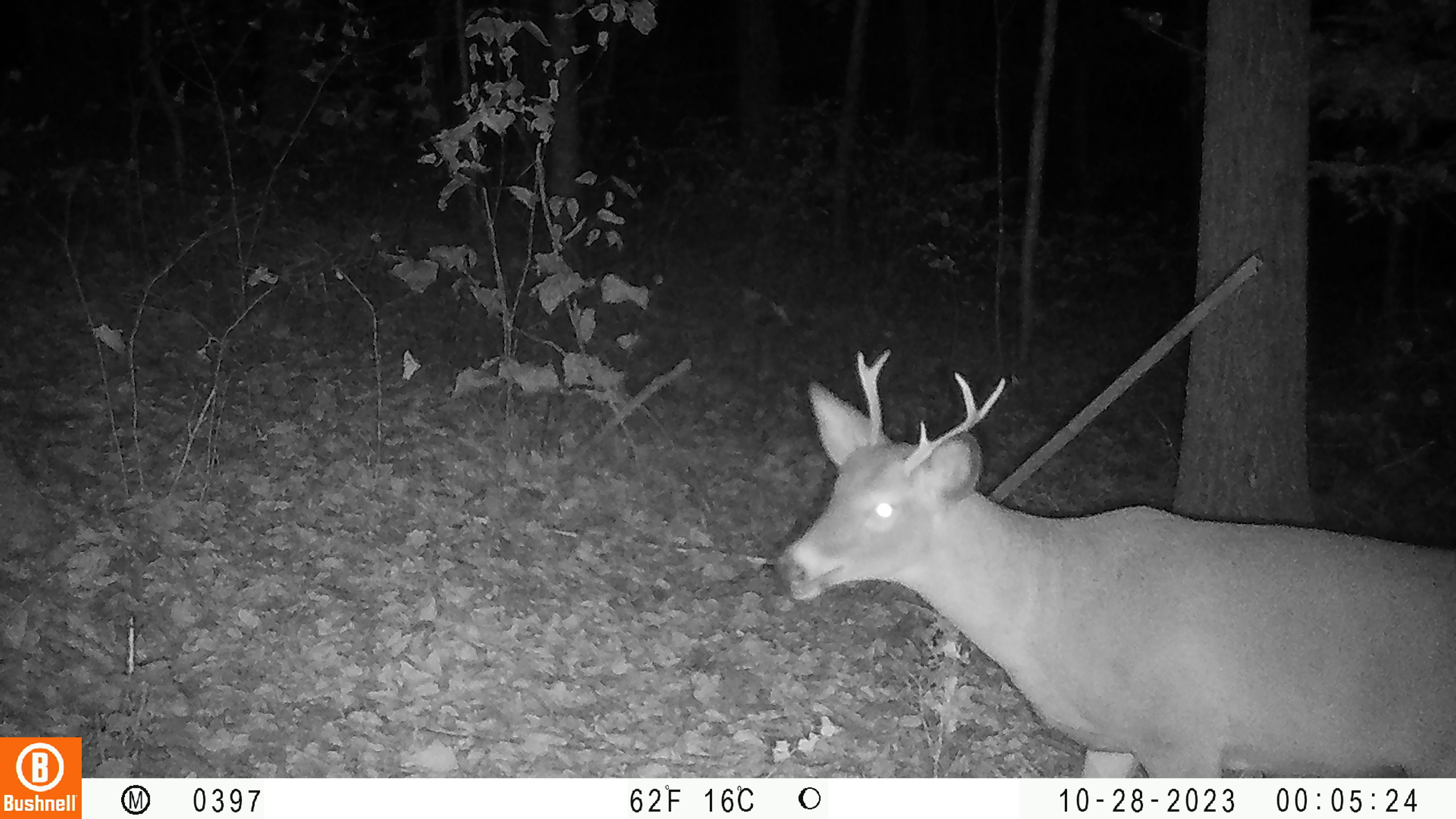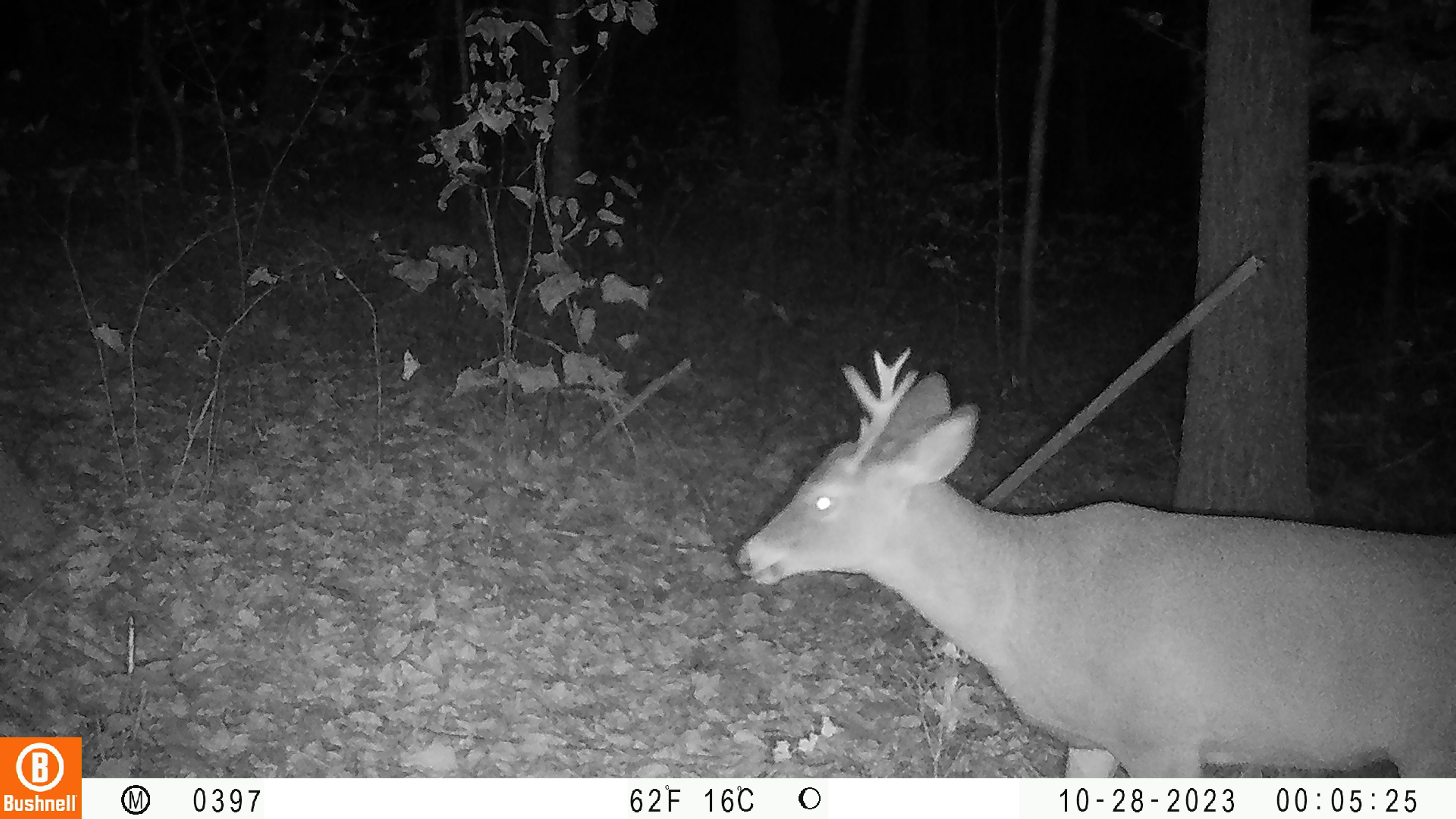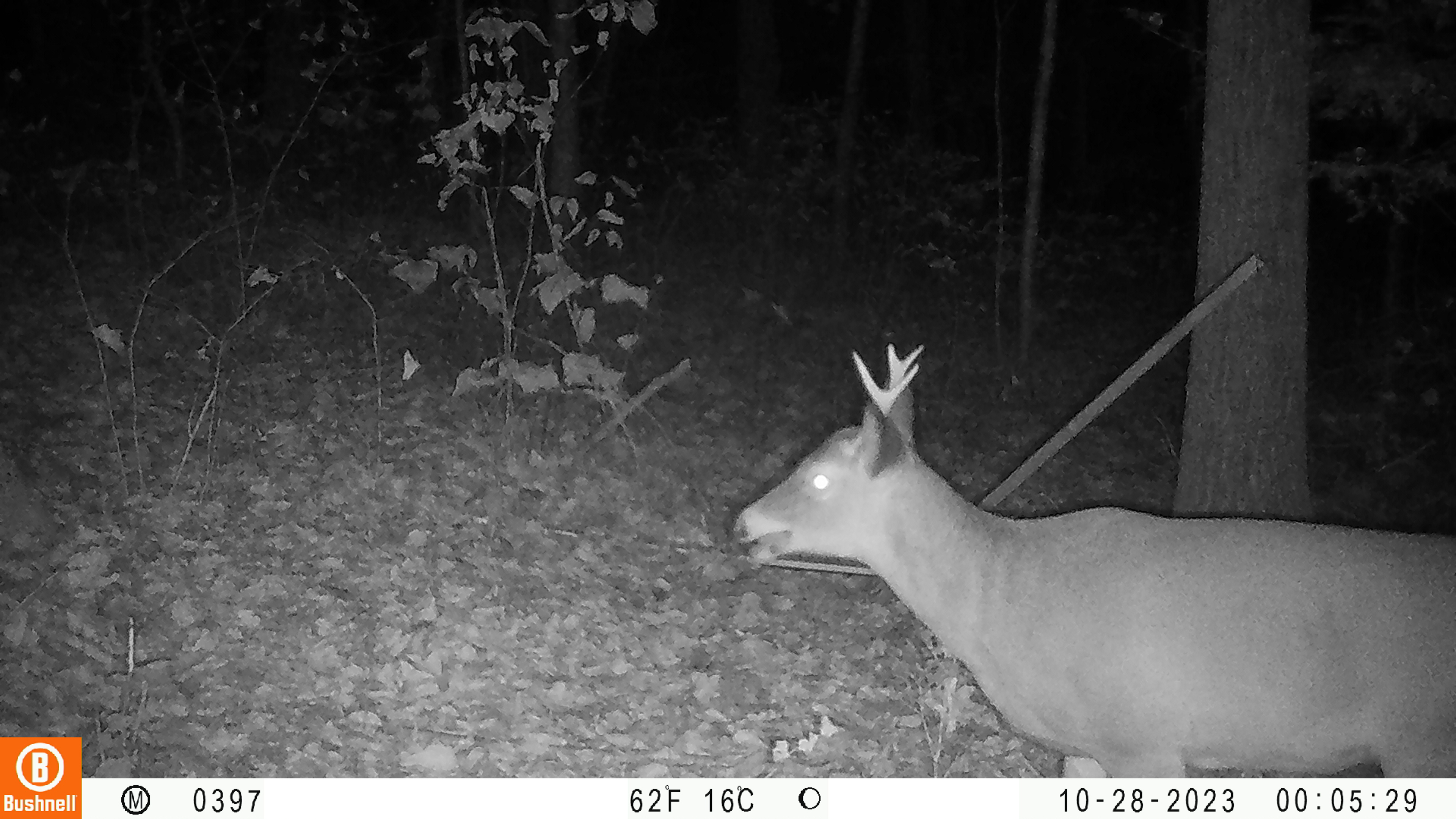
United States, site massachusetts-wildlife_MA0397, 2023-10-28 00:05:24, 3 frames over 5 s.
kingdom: Animalia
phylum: Chordata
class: Mammalia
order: Artiodactyla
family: Cervidae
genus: Odocoileus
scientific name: Odocoileus virginianus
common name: white-tailed deer